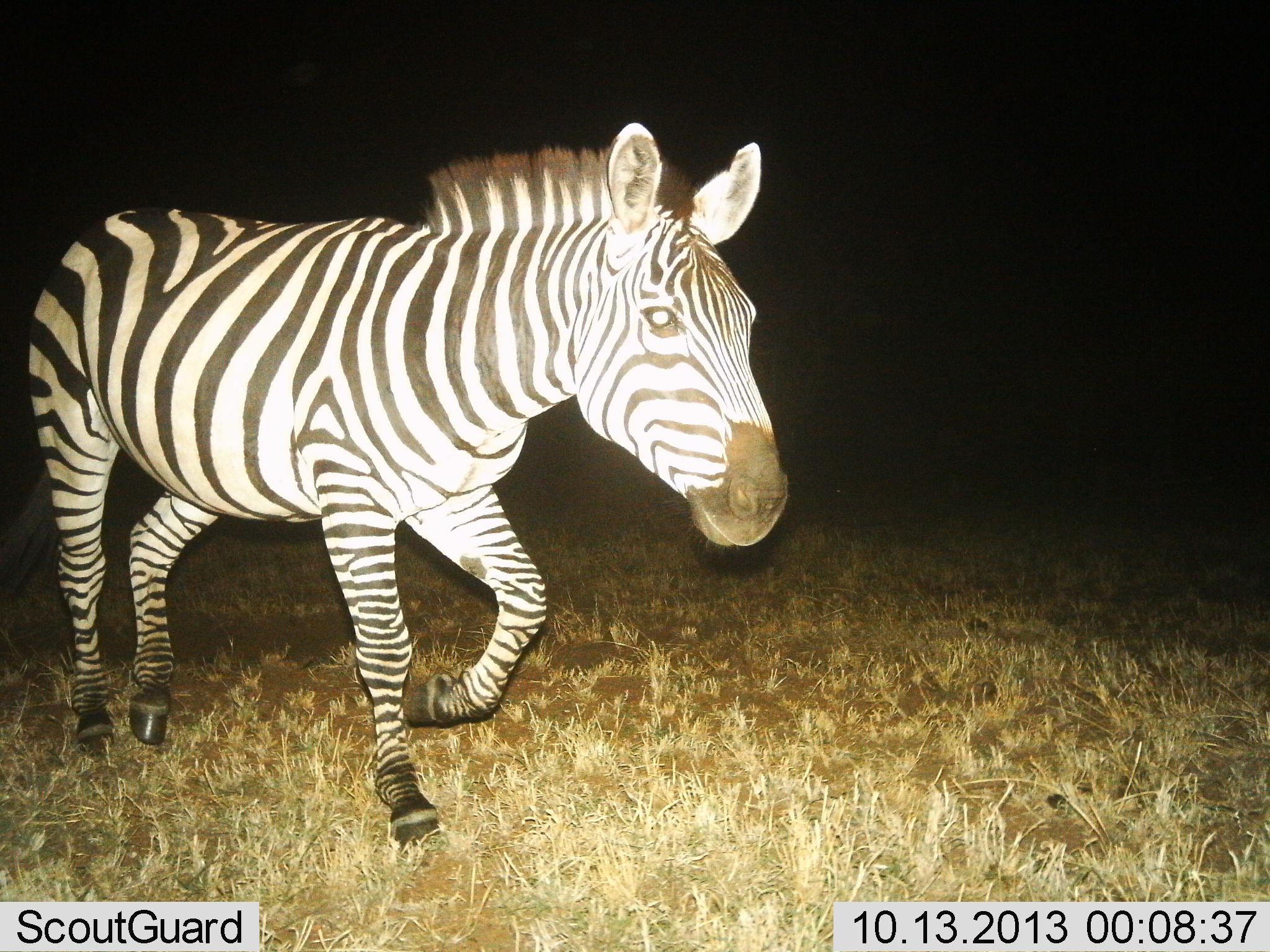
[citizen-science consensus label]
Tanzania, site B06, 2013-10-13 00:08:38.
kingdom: Animalia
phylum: Chordata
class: Mammalia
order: Perissodactyla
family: Equidae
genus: Equus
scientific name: Equus quagga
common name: plains zebra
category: zebra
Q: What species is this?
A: Zebra (plains zebra) (Equus quagga).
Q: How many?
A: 1.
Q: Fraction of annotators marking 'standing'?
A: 0%.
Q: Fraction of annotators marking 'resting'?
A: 0%.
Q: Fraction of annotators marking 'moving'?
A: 100%.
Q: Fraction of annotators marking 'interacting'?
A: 0%.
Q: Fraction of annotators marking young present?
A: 0%.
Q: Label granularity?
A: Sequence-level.